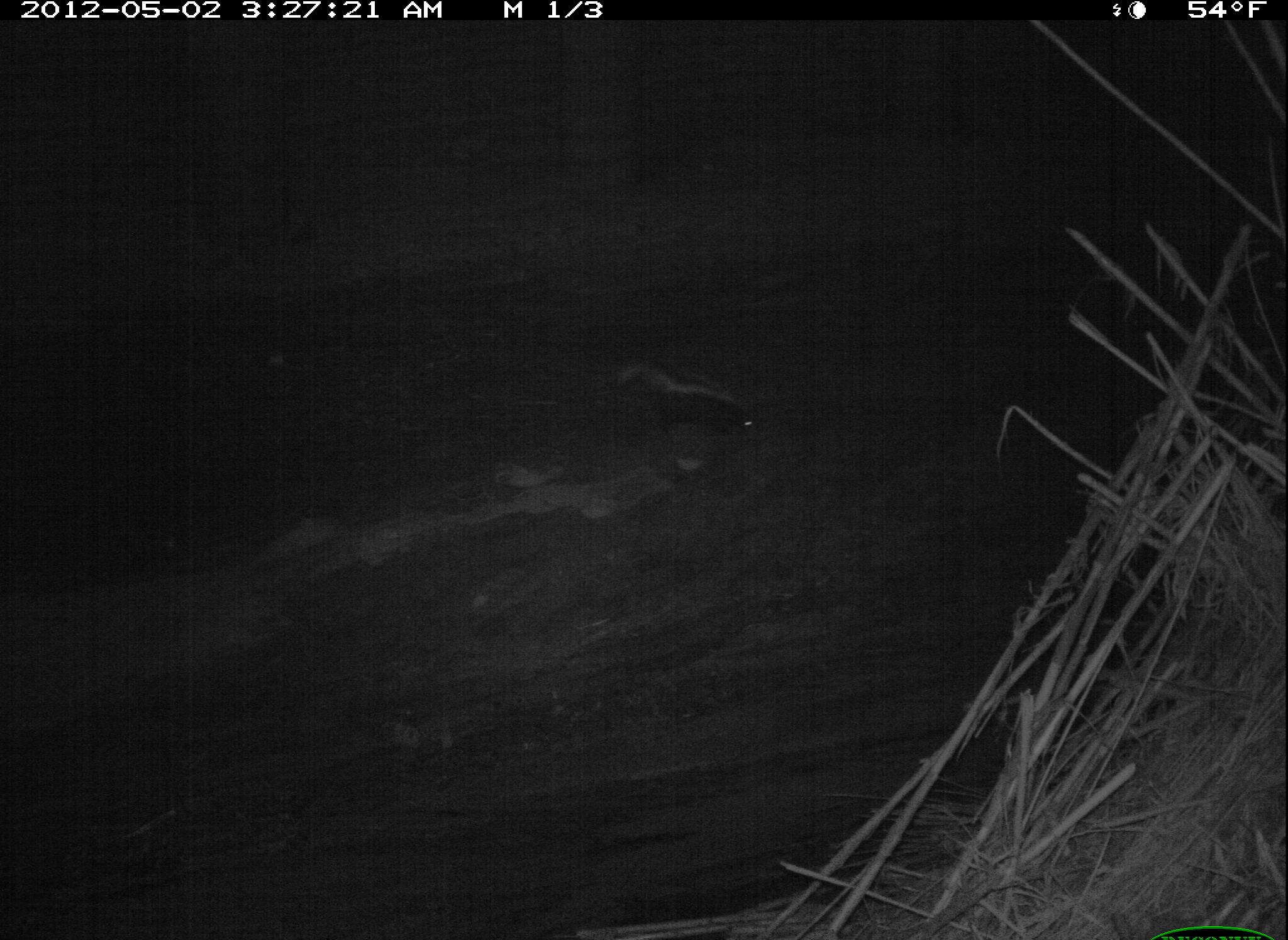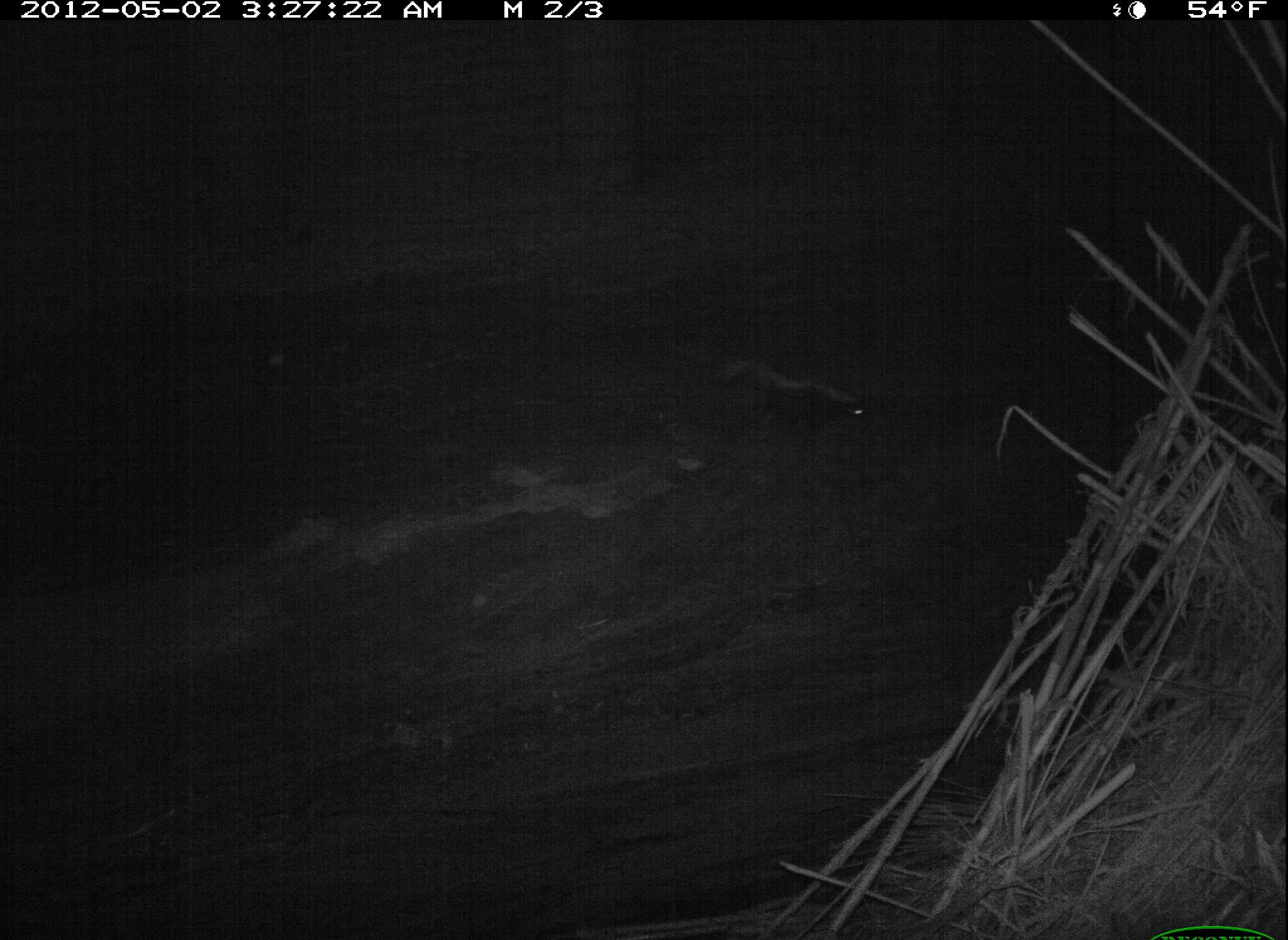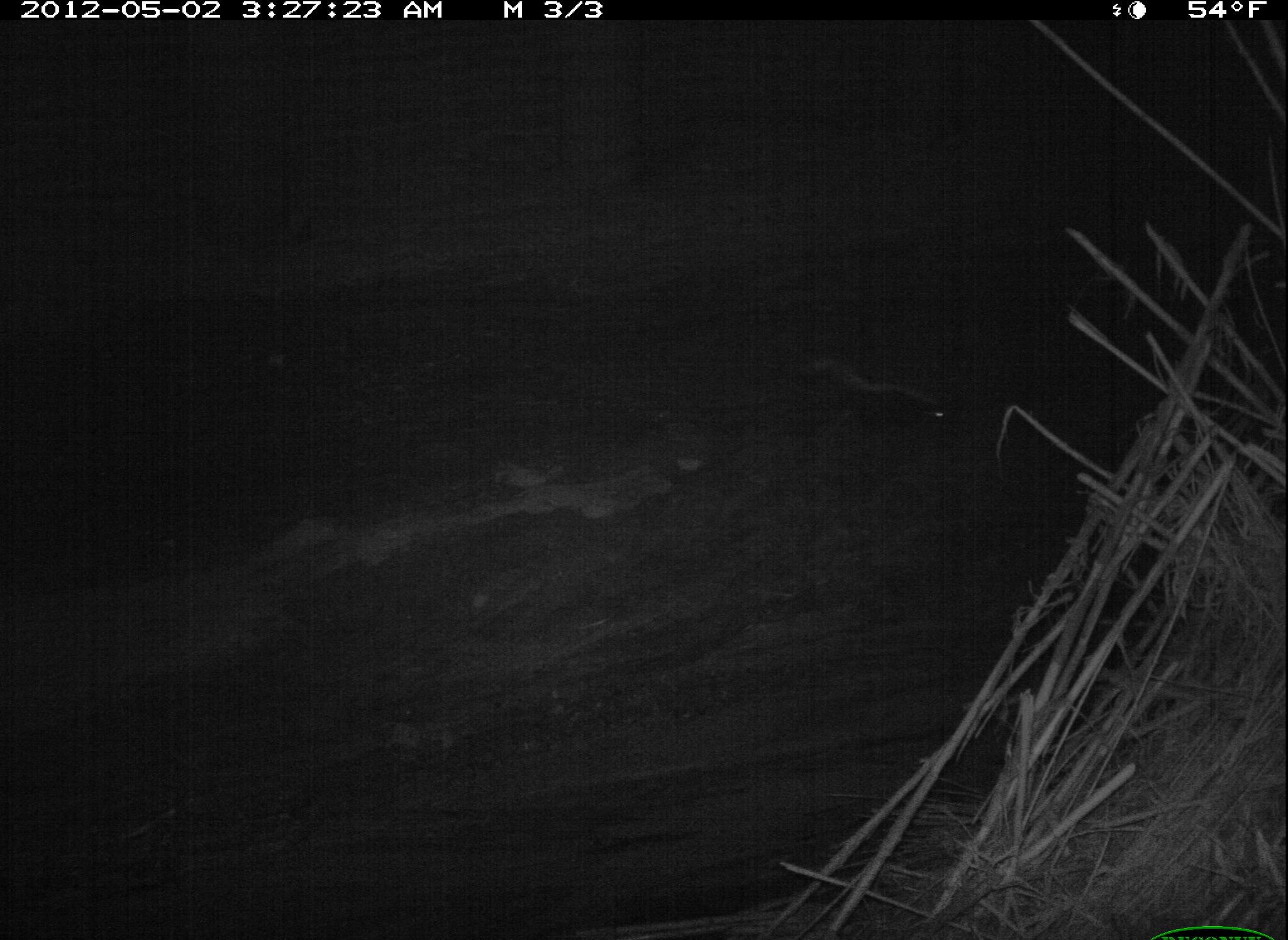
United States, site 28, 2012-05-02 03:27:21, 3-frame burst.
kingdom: Animalia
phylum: Chordata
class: Mammalia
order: Carnivora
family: Mephitidae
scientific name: Mephitidae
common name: skunk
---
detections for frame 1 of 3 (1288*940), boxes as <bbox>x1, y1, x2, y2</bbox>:
skunk: <bbox>614, 358, 758, 446</bbox>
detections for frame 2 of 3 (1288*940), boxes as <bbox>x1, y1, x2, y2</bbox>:
skunk: <bbox>717, 359, 867, 438</bbox>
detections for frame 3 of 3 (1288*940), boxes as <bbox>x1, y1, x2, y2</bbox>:
skunk: <bbox>773, 337, 971, 438</bbox>